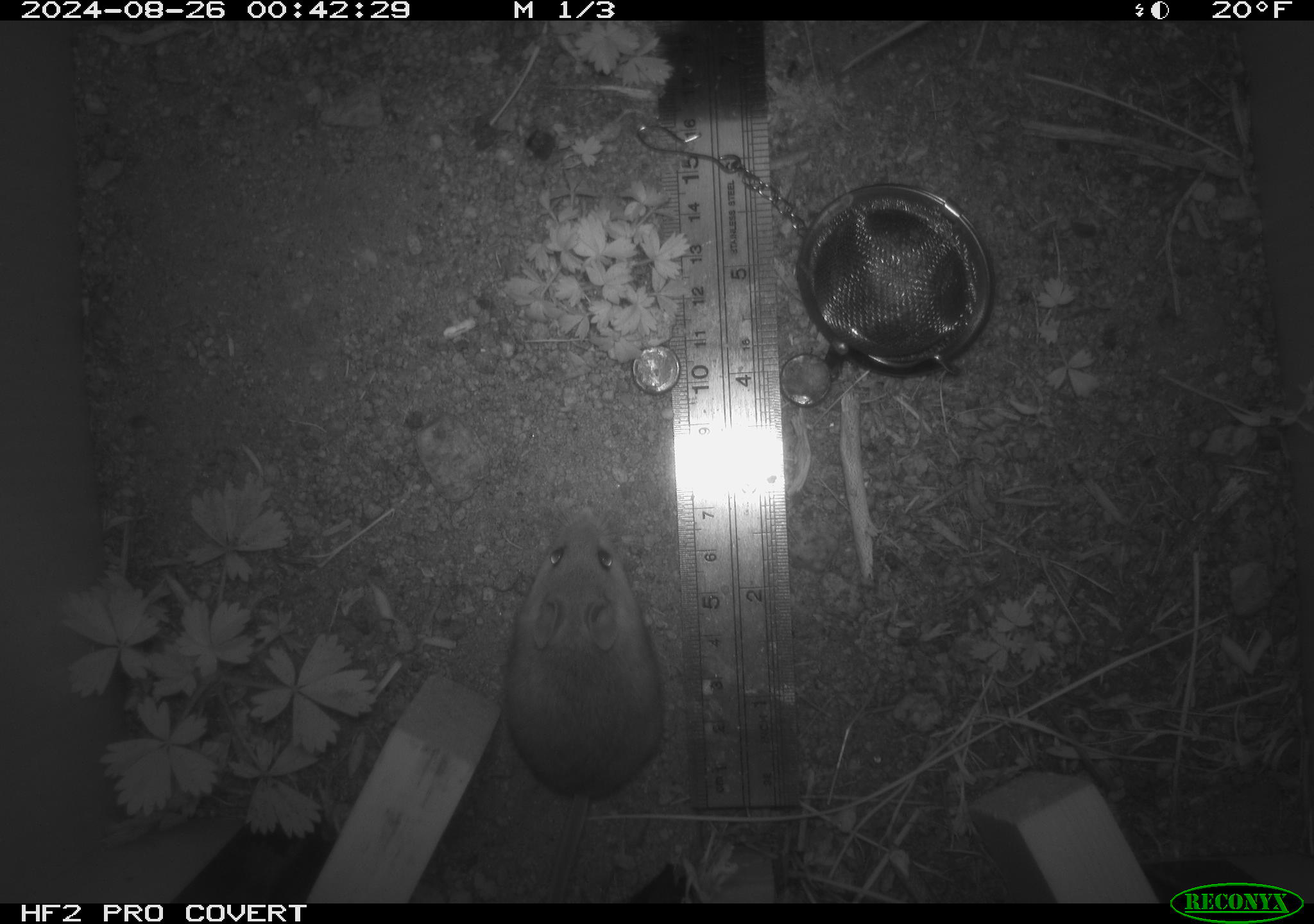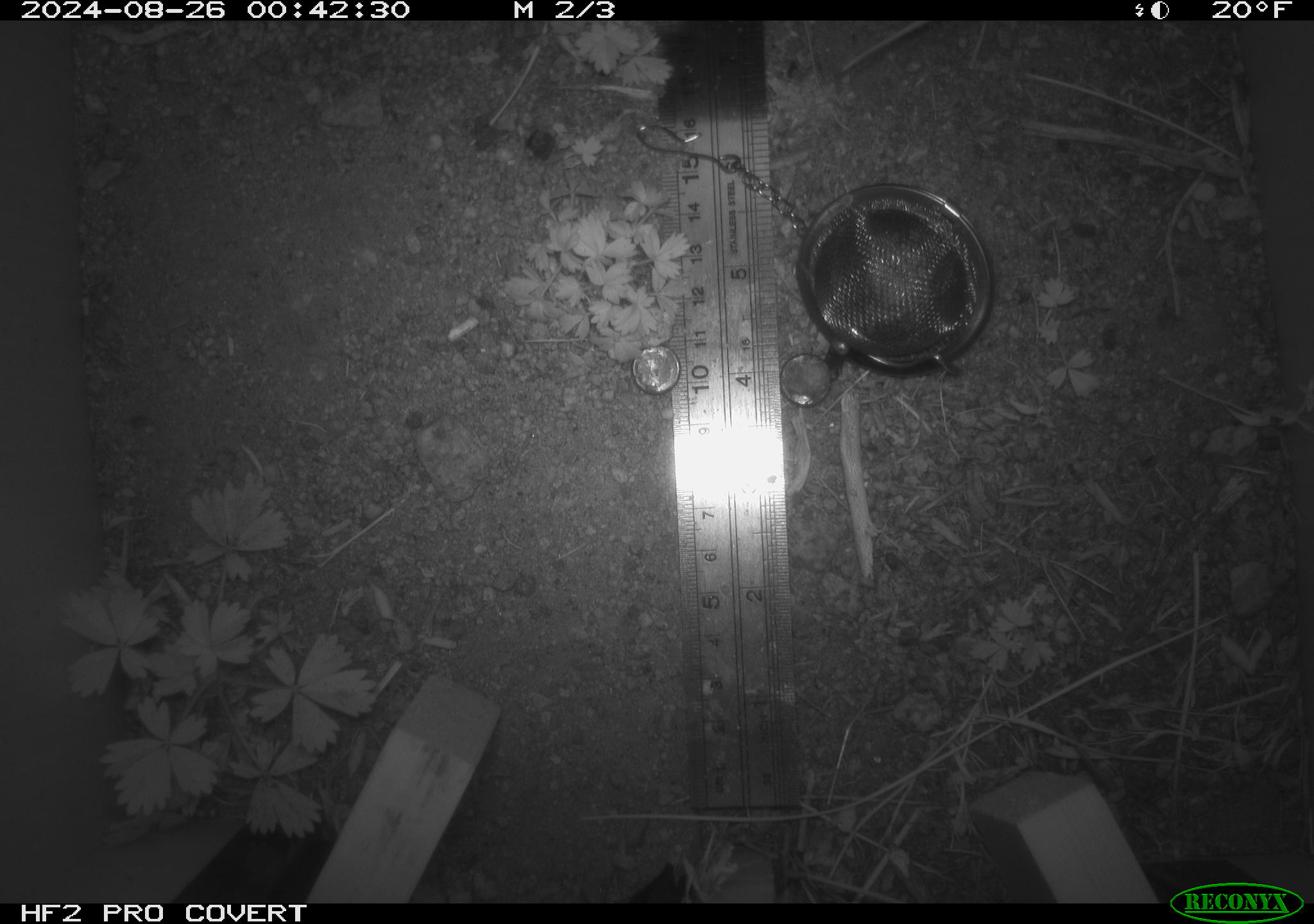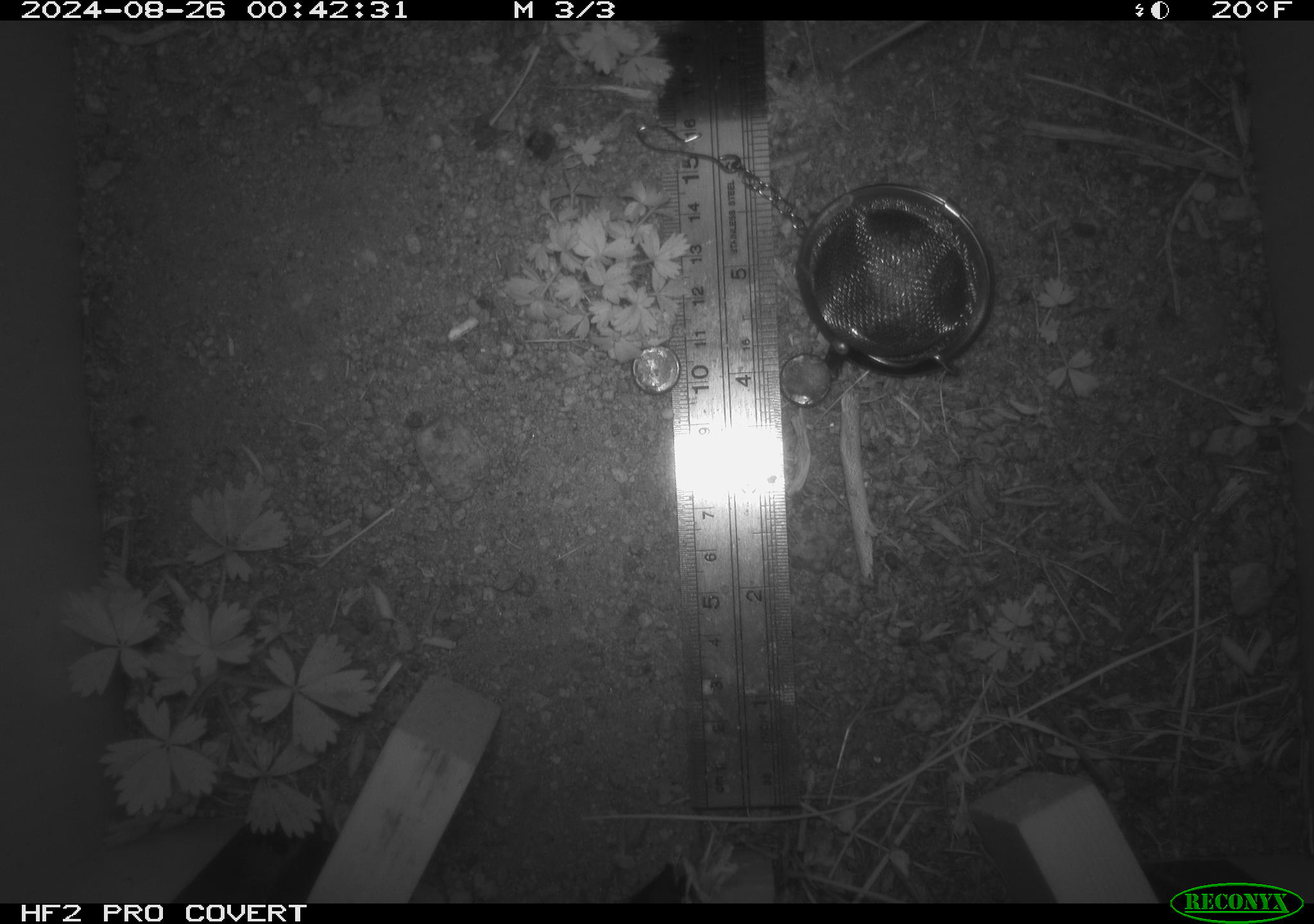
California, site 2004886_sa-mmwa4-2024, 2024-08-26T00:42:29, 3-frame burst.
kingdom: Animalia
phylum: Chordata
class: Mammalia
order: Rodentia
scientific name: Rodentia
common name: mouse species